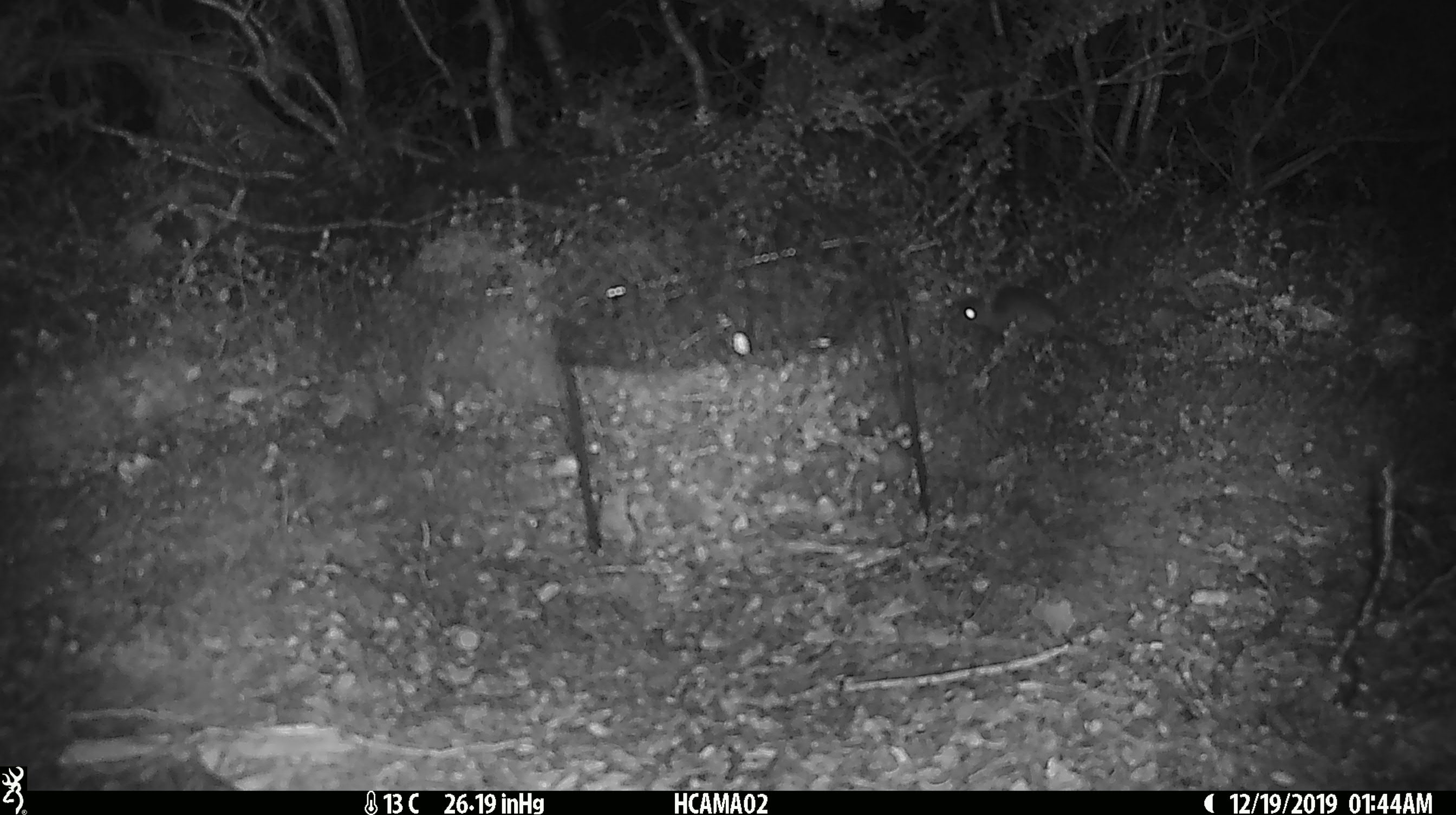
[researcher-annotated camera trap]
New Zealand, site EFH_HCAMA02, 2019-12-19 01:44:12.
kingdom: Animalia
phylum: Chordata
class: Mammalia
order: Rodentia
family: Muridae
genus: Mus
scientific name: Mus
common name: mouse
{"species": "mouse (Mus)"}